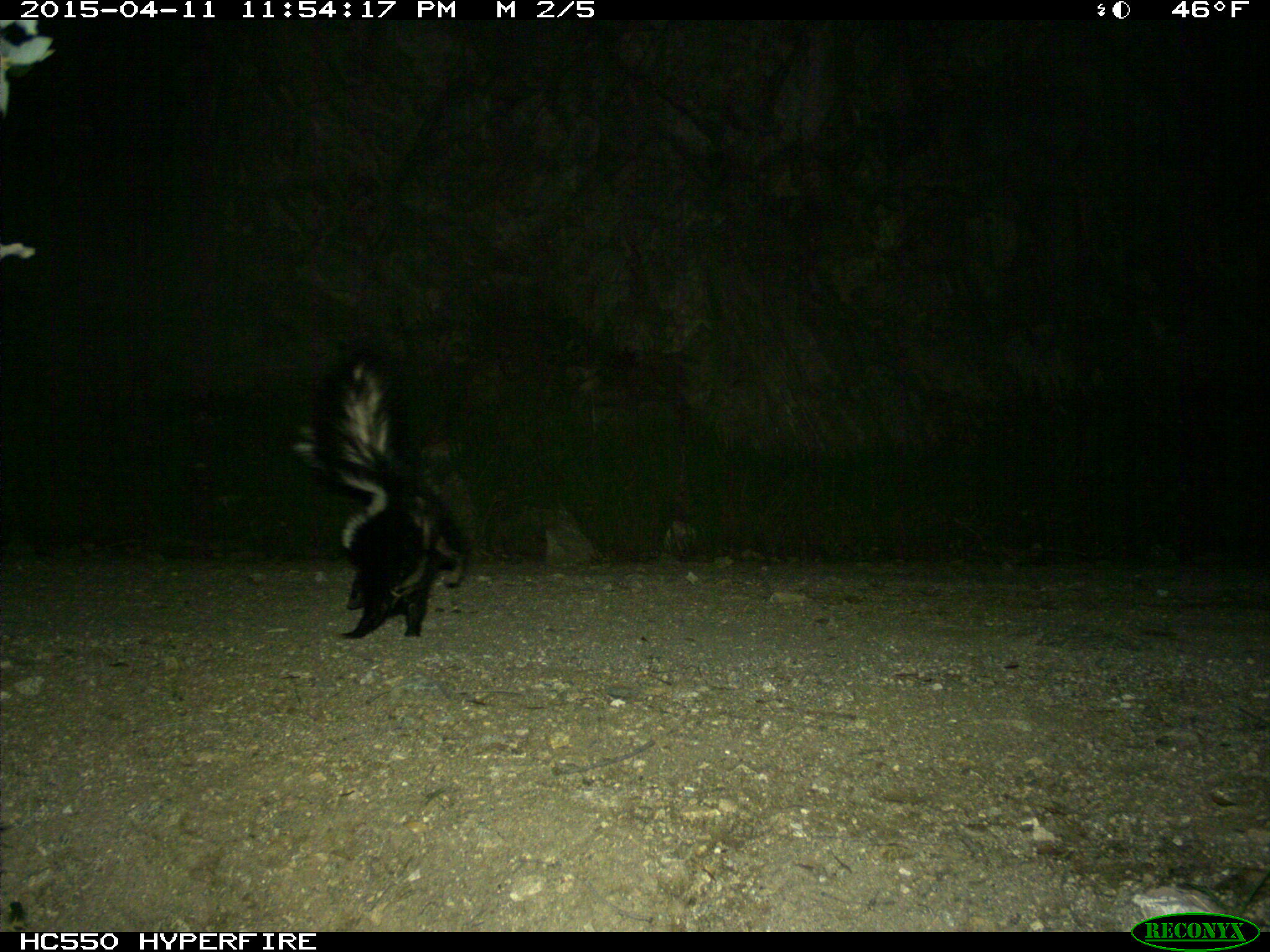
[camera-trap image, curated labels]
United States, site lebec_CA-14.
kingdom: Animalia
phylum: Chordata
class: Mammalia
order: Carnivora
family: Mephitidae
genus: Mephitis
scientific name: Mephitis mephitis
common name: striped skunk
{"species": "Mephitis mephitis (striped skunk)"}